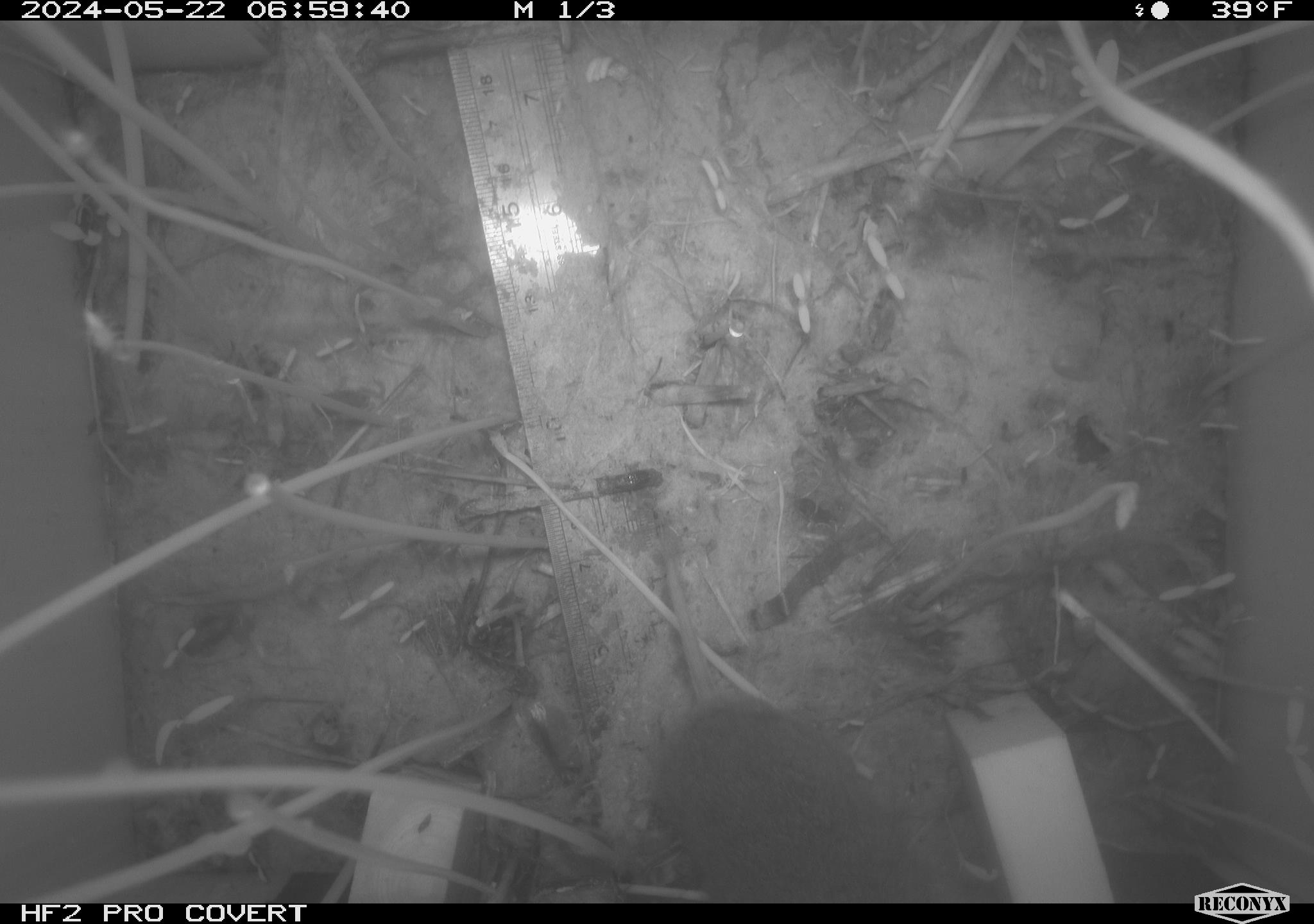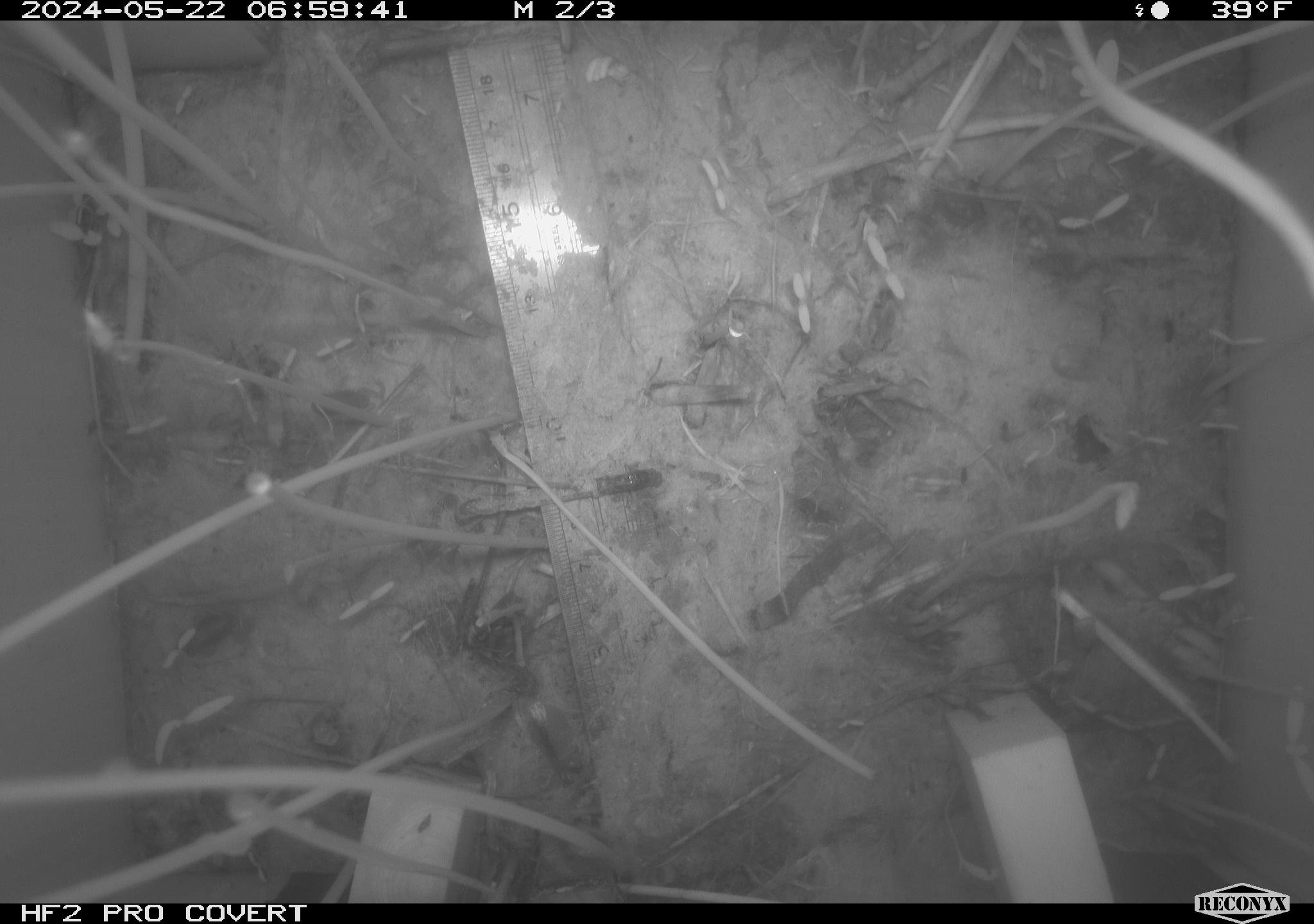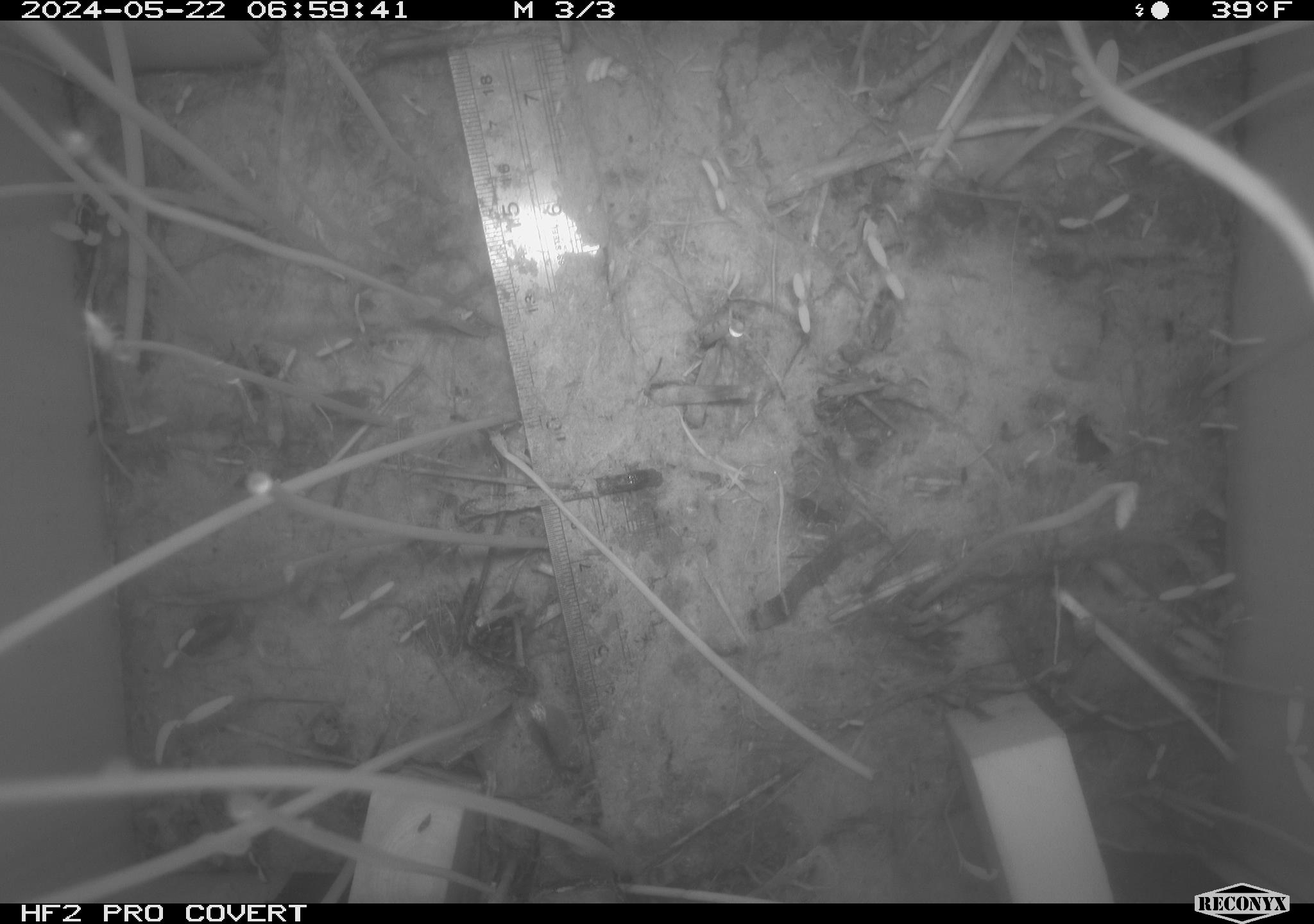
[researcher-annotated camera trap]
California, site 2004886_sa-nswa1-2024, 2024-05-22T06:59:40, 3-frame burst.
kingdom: Animalia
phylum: Chordata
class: Mammalia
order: Rodentia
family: Cricetidae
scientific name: Arvicolinae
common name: voles, lemmings, and muskrats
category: arvicolinae subfamily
Arvicolinae subfamily (voles, lemmings, and muskrats) (Arvicolinae).